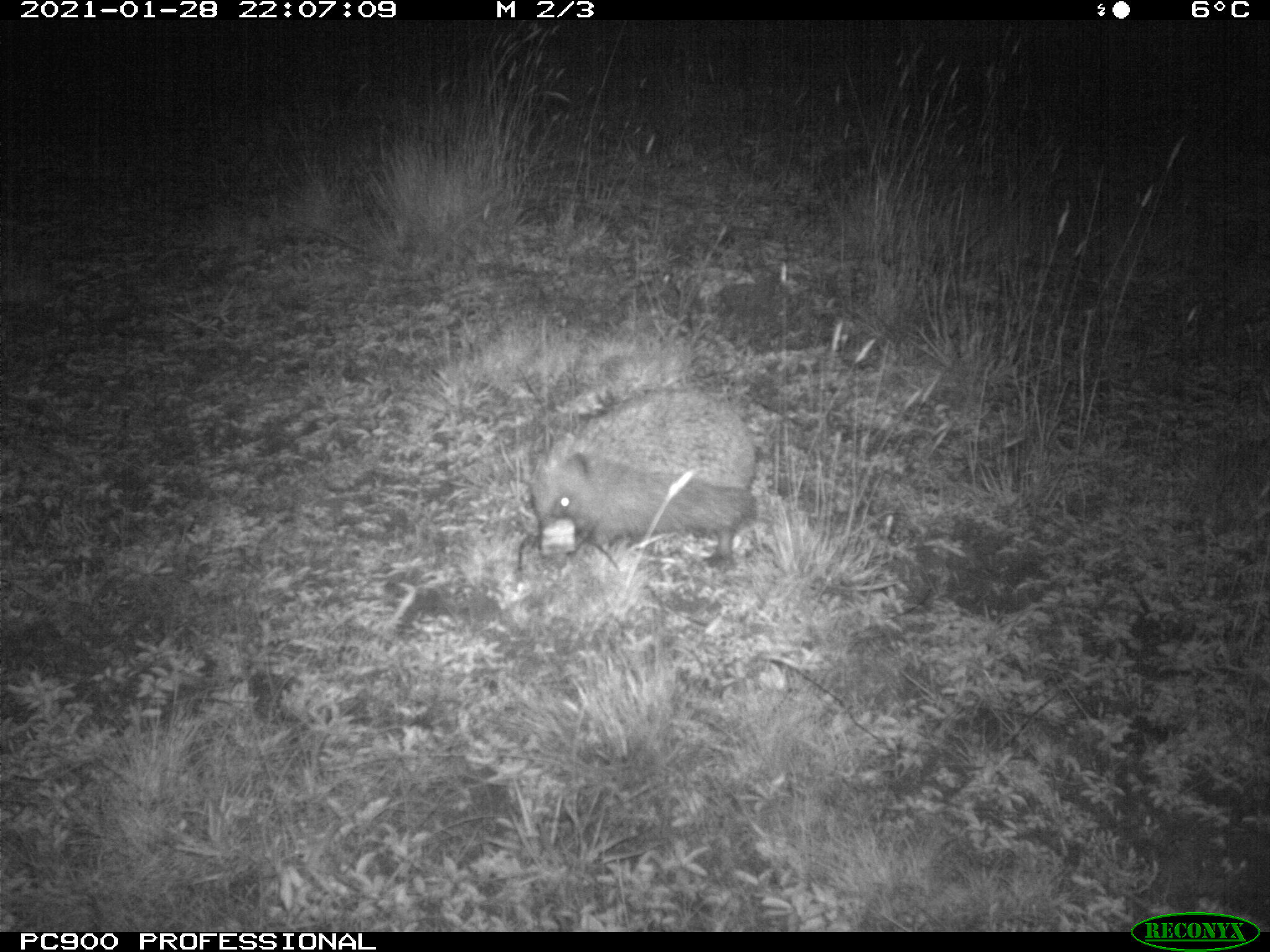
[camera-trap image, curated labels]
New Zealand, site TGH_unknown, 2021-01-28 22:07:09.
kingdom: Animalia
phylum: Chordata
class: Mammalia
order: Eulipotyphla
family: Erinaceidae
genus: Erinaceus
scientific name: Erinaceus europaeus europaeus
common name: european hedgehog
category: hedgehog